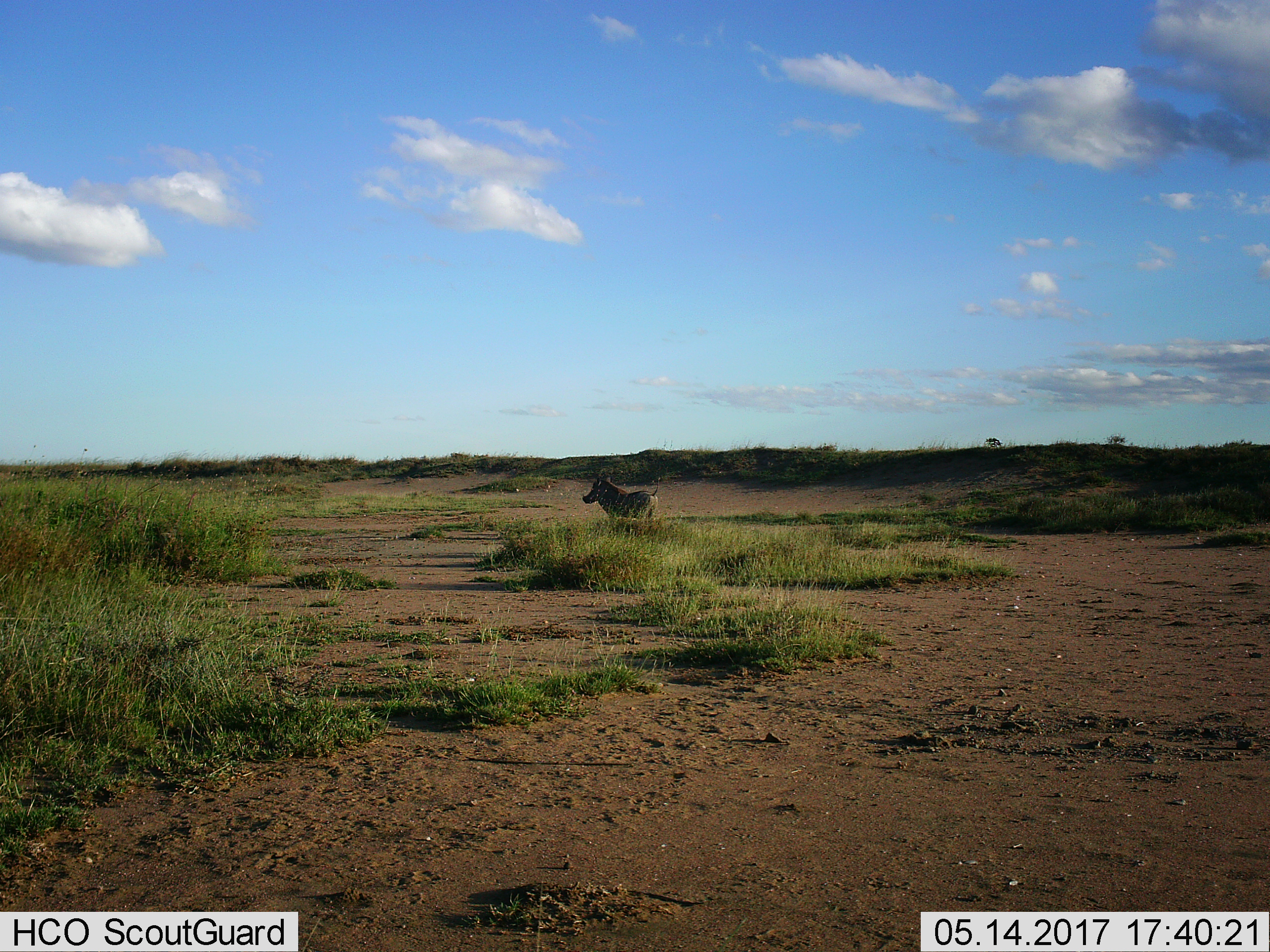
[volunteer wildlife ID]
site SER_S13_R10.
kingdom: Animalia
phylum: Chordata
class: Mammalia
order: Artiodactyla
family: Suidae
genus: Phacochoerus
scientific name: Phacochoerus africanus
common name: warthog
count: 1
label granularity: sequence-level